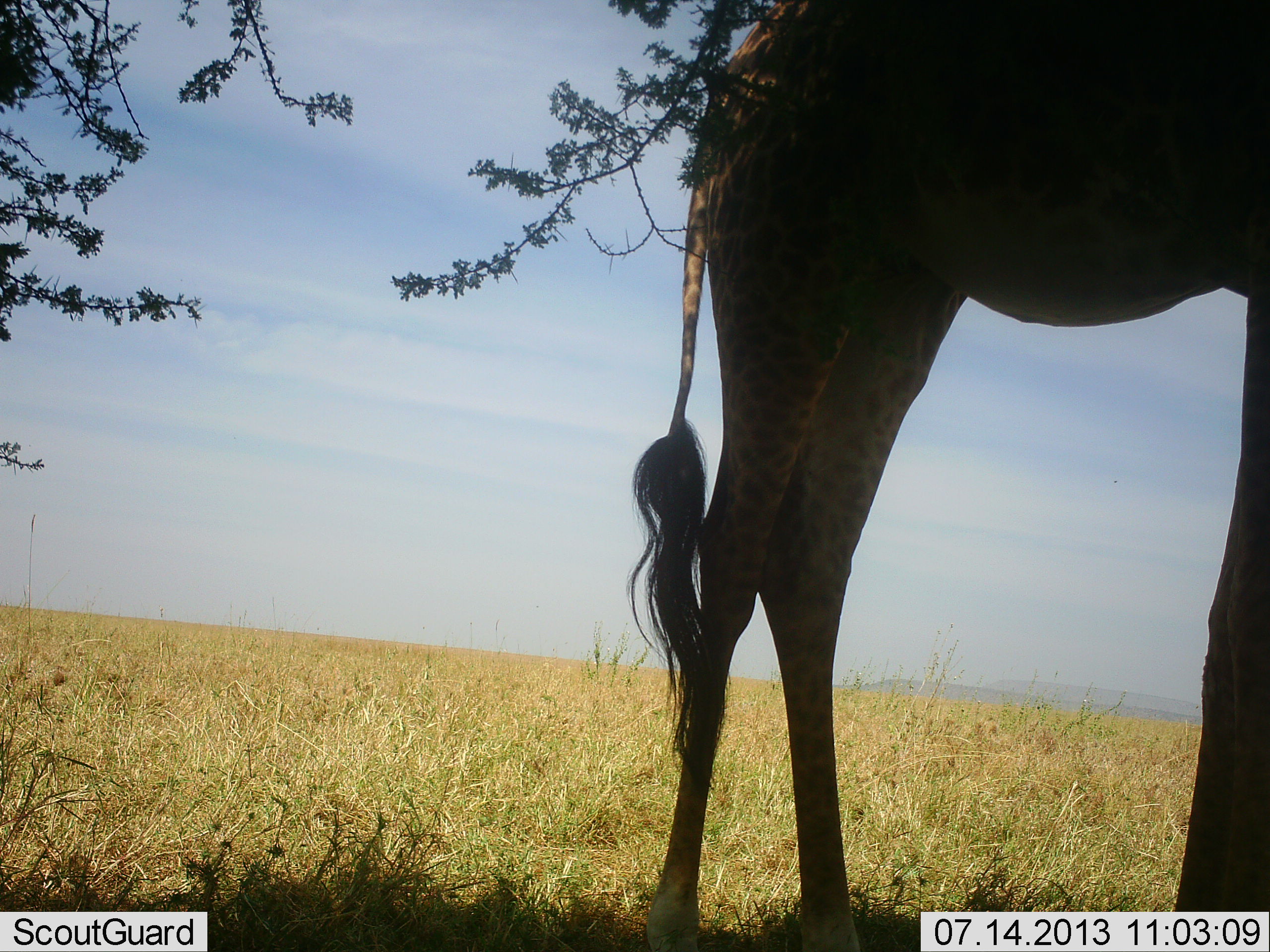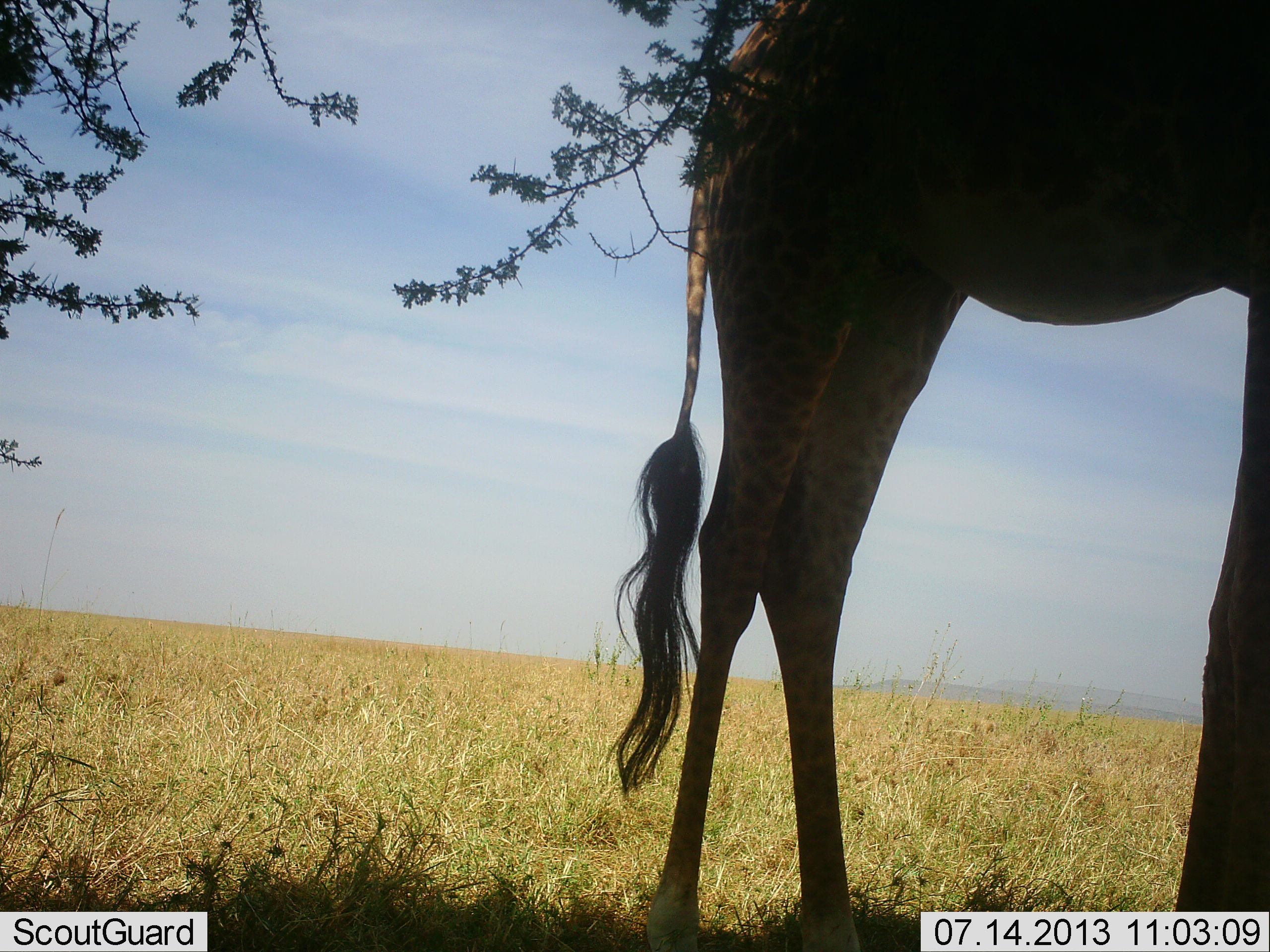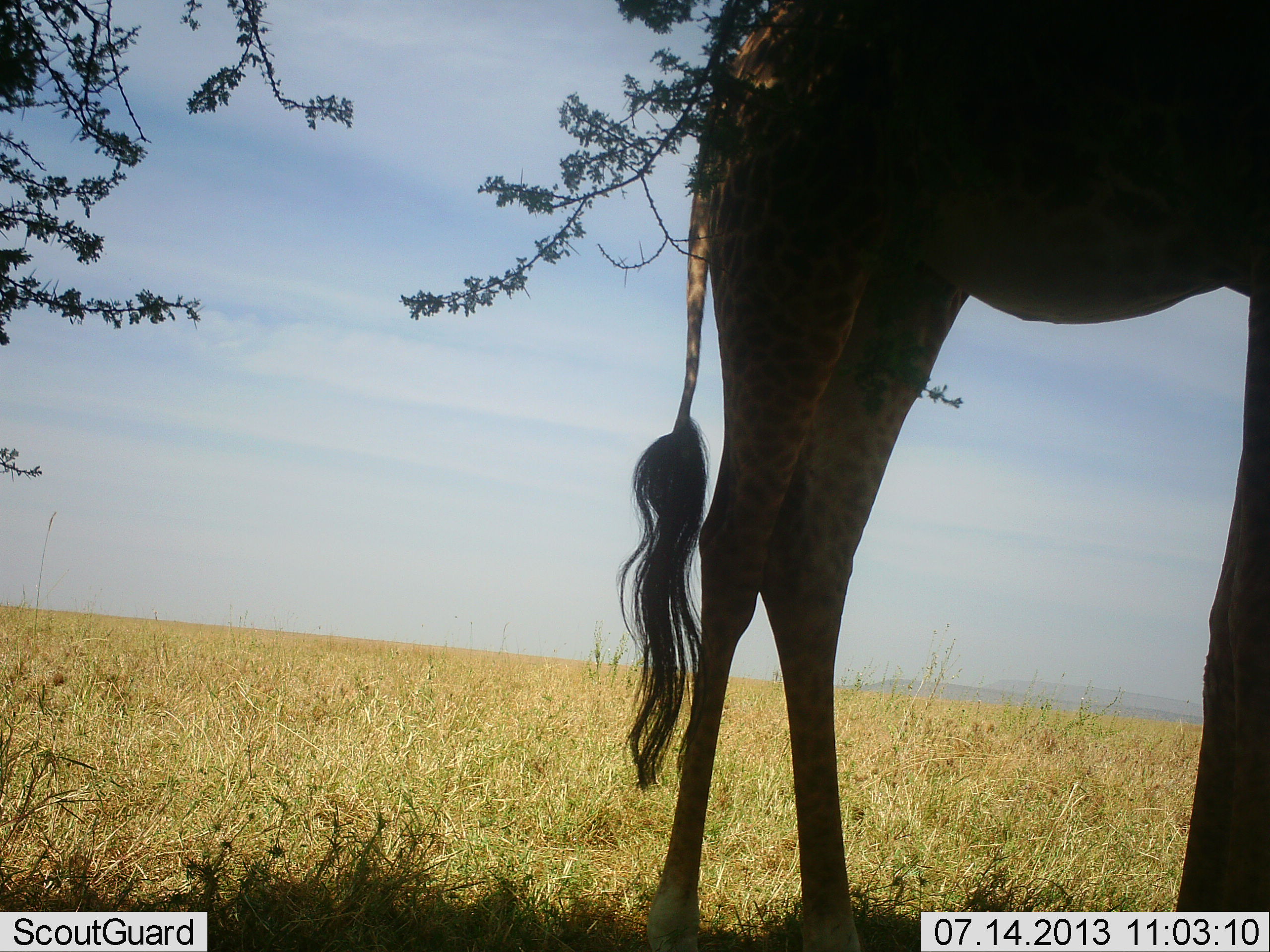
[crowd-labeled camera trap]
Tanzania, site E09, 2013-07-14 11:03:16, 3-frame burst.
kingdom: Animalia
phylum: Chordata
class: Mammalia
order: Artiodactyla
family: Giraffidae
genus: Giraffa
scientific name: Giraffa camelopardalis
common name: giraffe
Giraffe (Giraffa camelopardalis), count 1. Behavior (volunteer vote fractions): standing 94%, resting 0%, moving 0%, interacting 0%. Young present (vote fraction): 0%. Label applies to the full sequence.